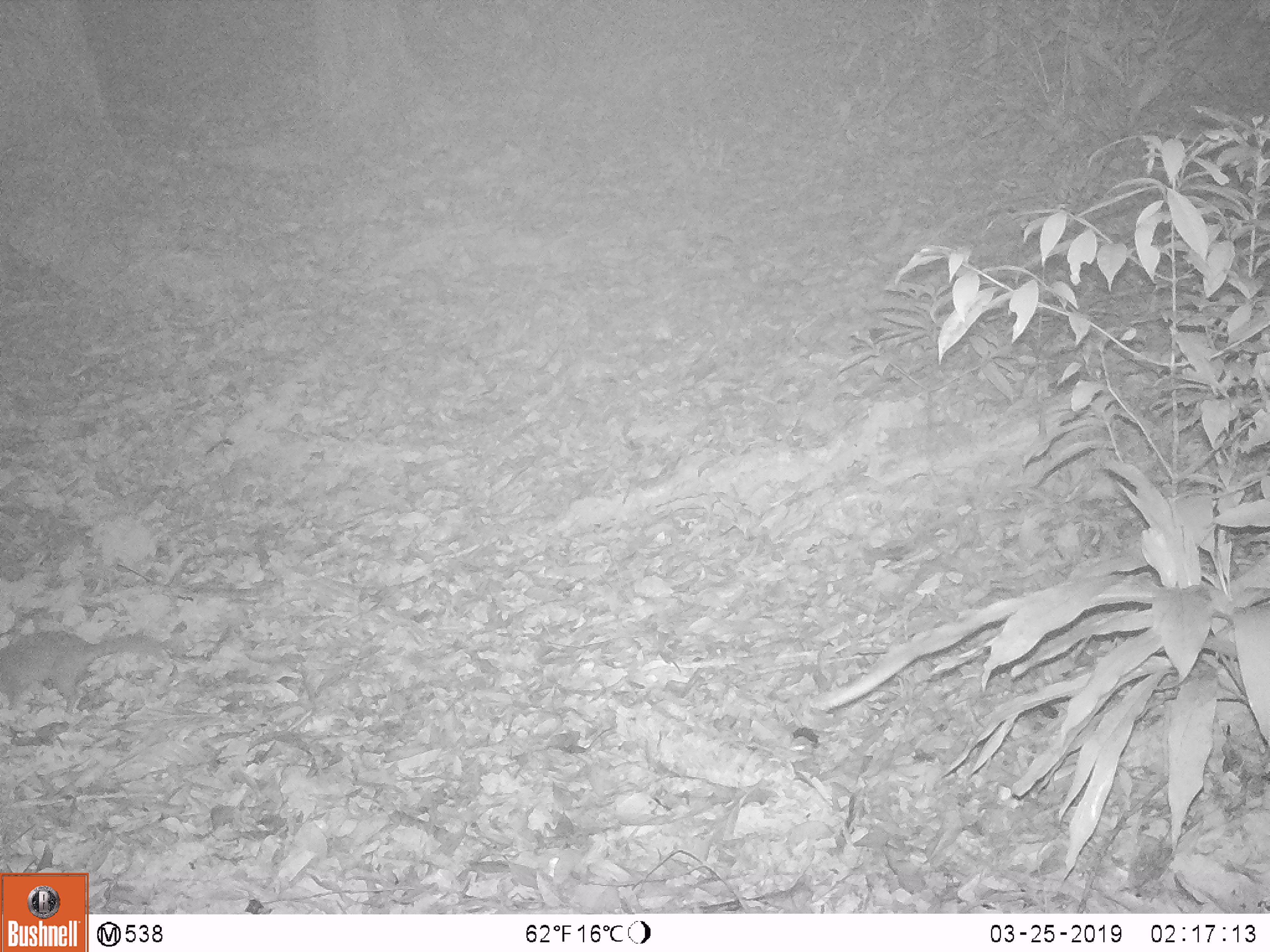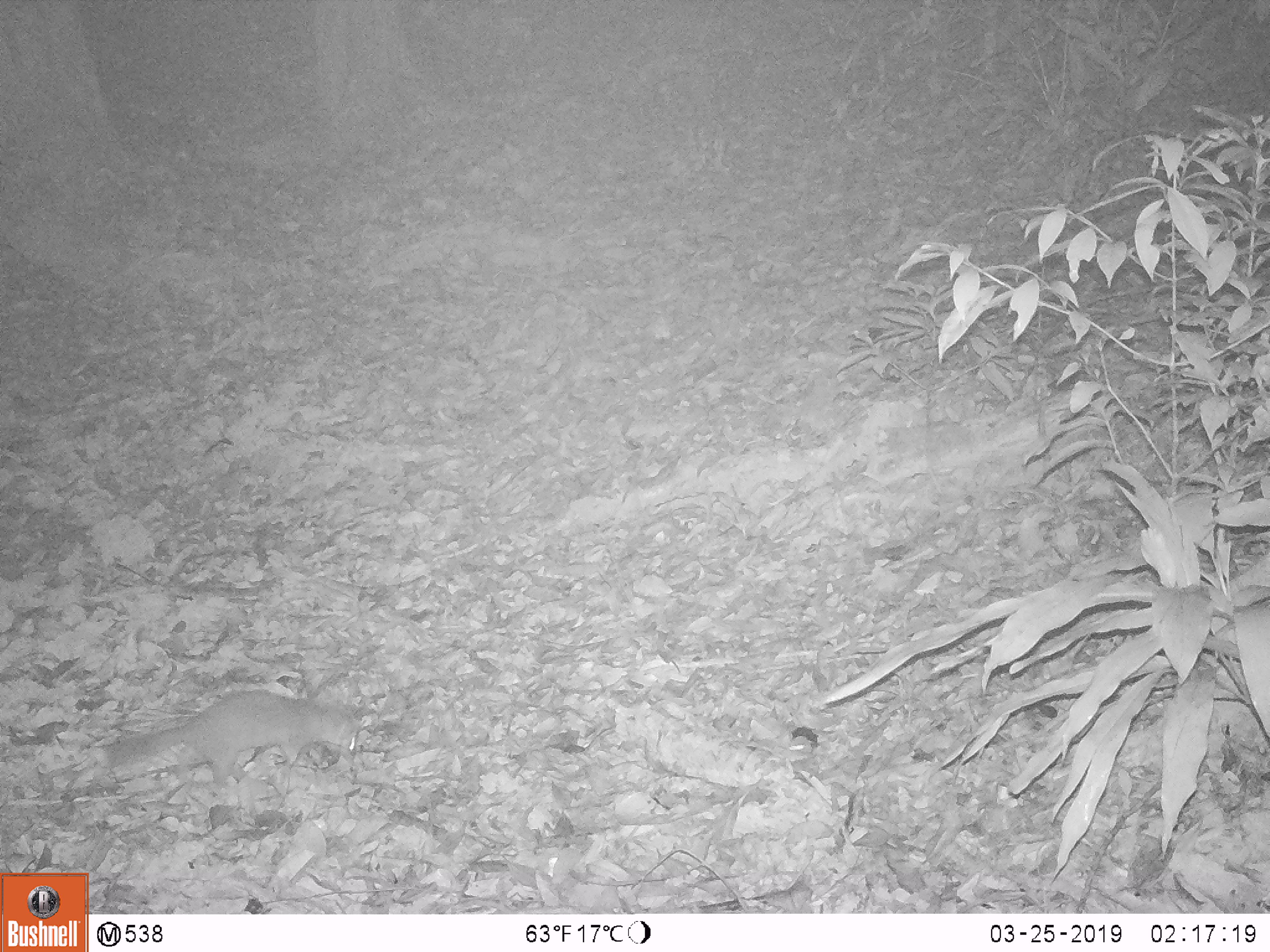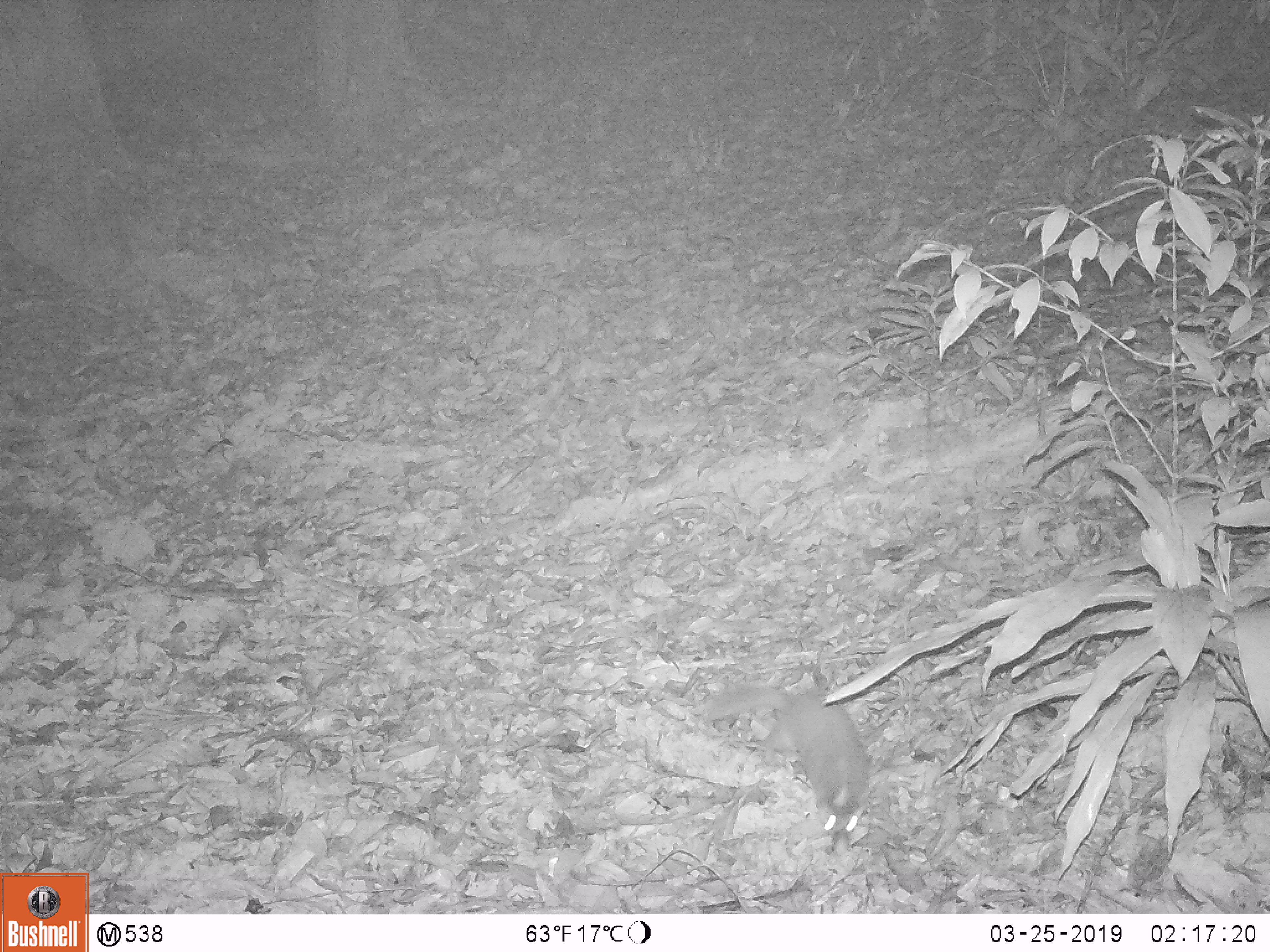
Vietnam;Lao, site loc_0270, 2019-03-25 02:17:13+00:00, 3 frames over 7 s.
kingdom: Animalia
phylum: Chordata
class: Mammalia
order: Carnivora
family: Mustelidae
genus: Melogale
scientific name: Melogale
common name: ferret badger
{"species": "ferret badger (Melogale)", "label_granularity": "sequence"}